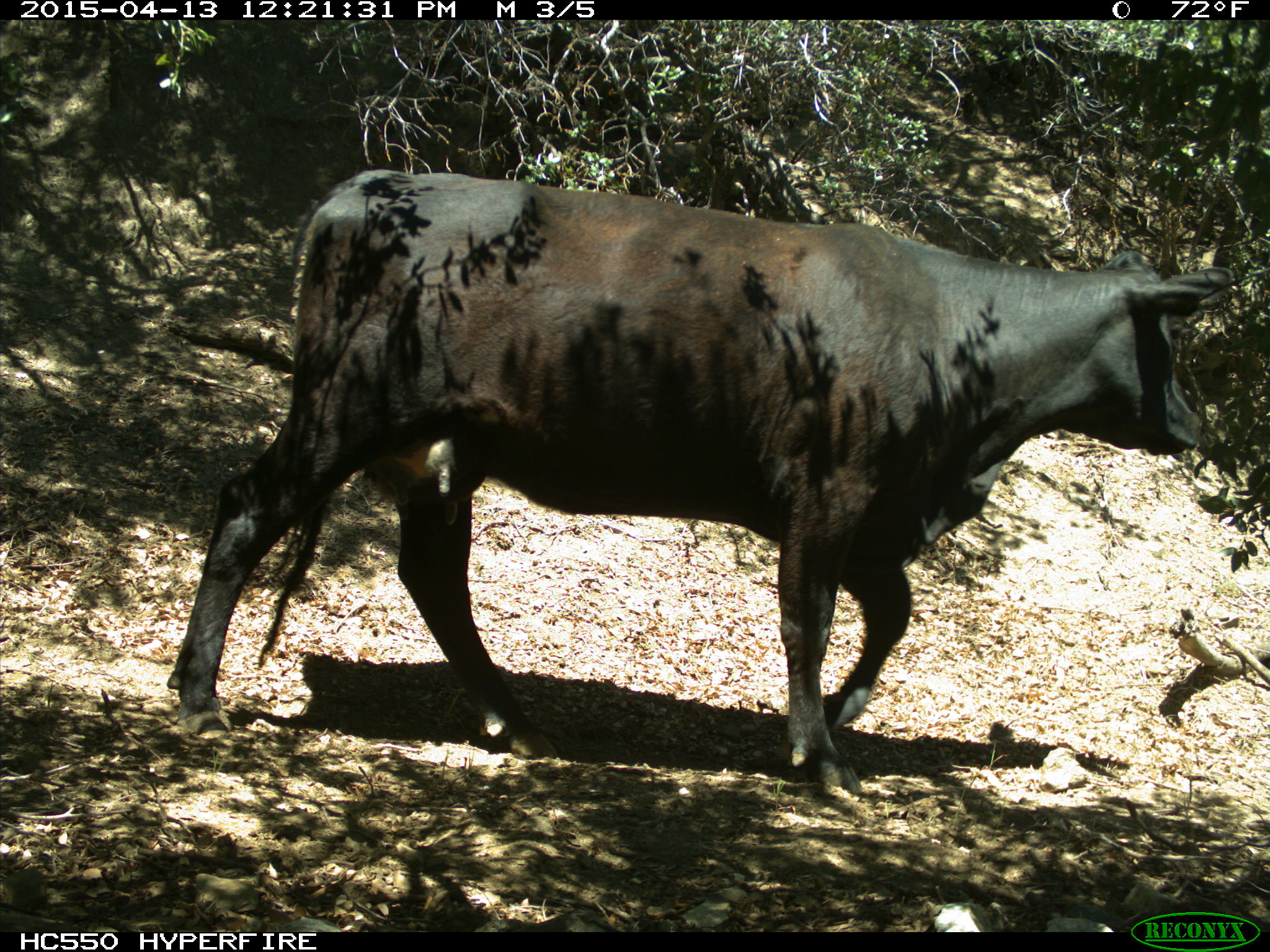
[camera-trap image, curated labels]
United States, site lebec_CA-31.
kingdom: Animalia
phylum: Chordata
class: Mammalia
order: Artiodactyla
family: Bovidae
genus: Bos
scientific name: Bos taurus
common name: domestic cow